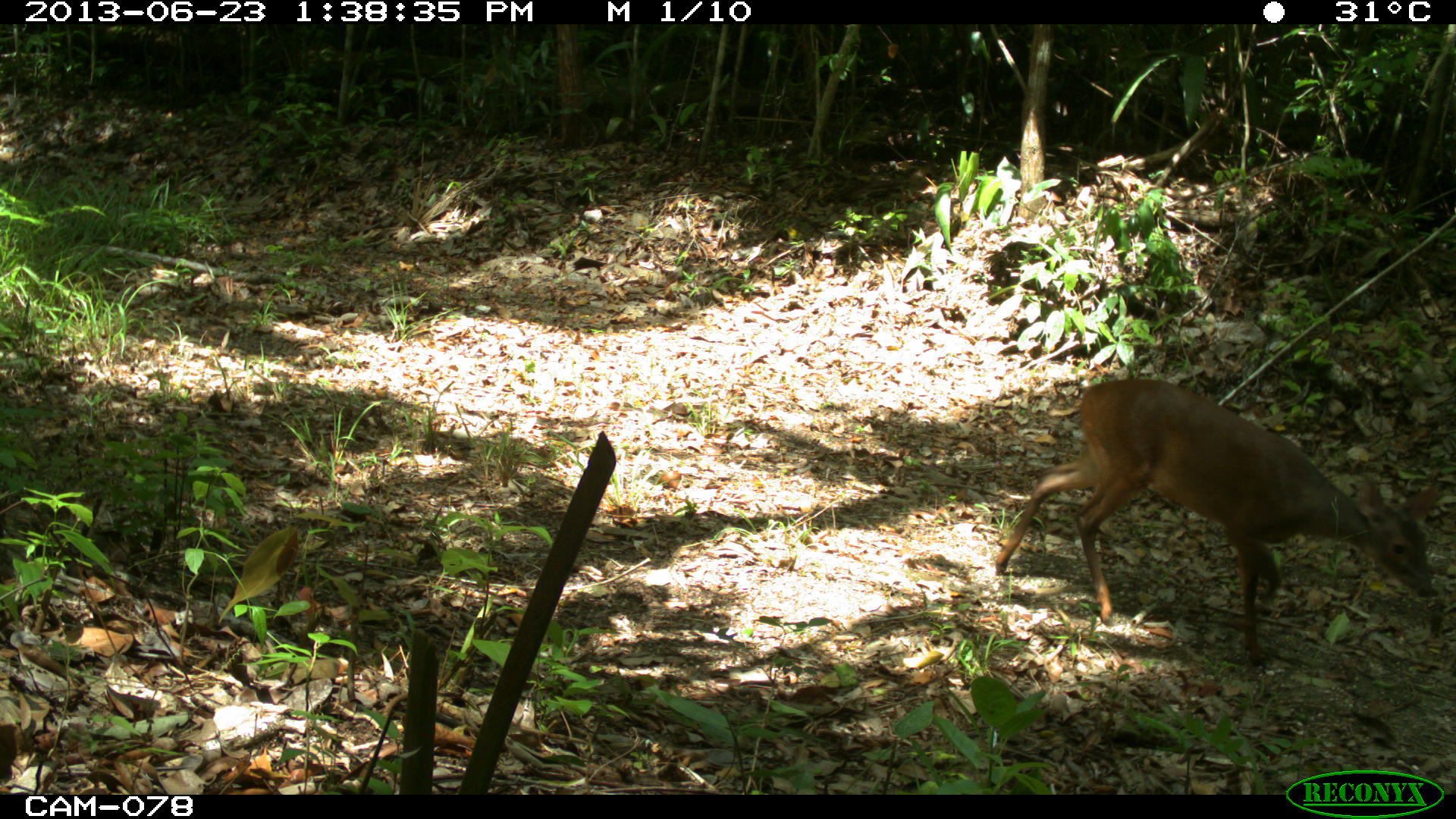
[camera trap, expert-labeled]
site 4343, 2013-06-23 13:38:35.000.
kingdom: Animalia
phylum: Chordata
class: Mammalia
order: Artiodactyla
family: Cervidae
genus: Mazama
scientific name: Mazama temama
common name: central american red brocket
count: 1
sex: female